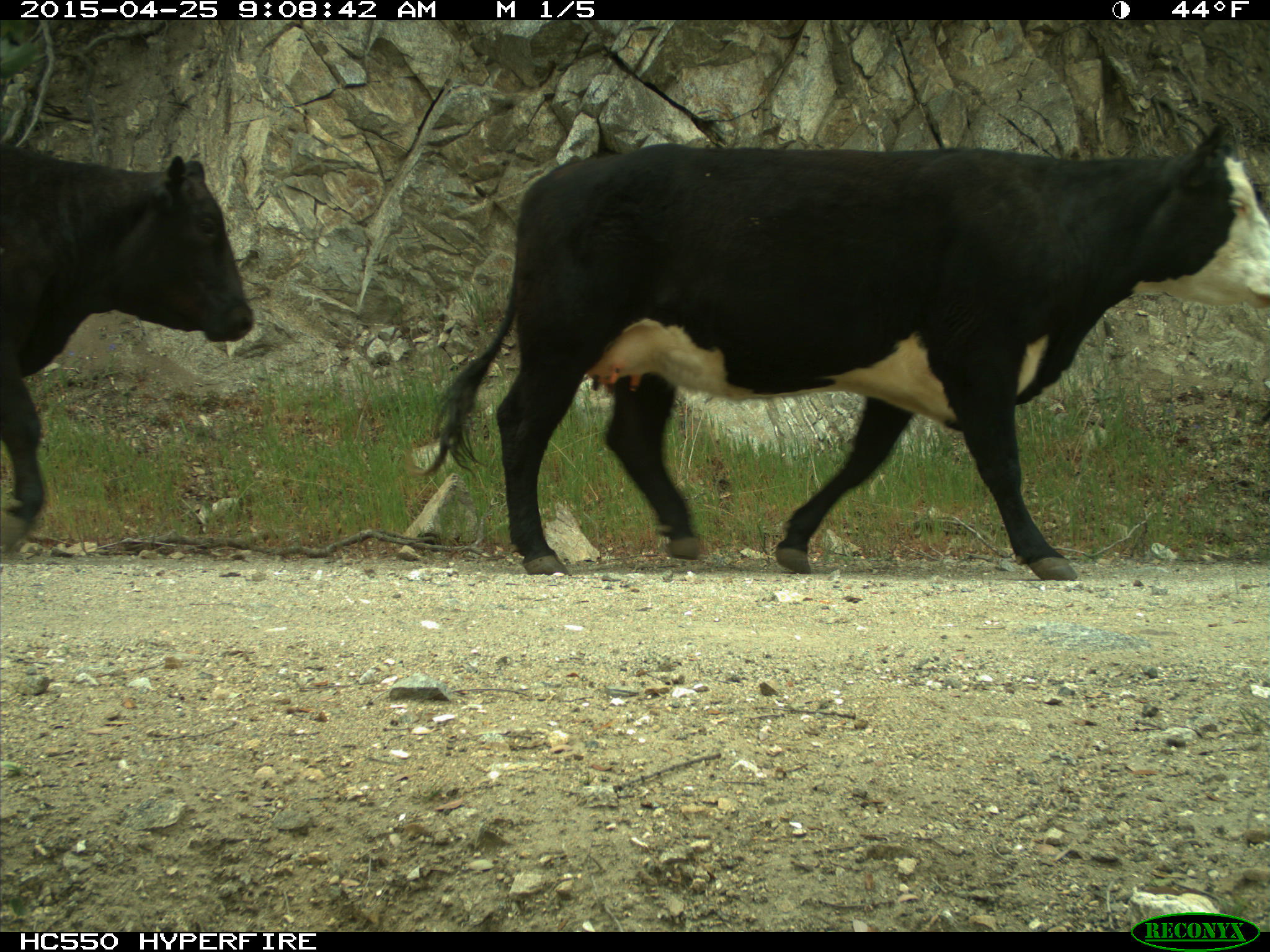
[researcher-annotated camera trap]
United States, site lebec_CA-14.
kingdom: Animalia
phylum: Chordata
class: Mammalia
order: Artiodactyla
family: Bovidae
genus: Bos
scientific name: Bos taurus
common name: domestic cow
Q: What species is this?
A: Bos taurus (domestic cow).